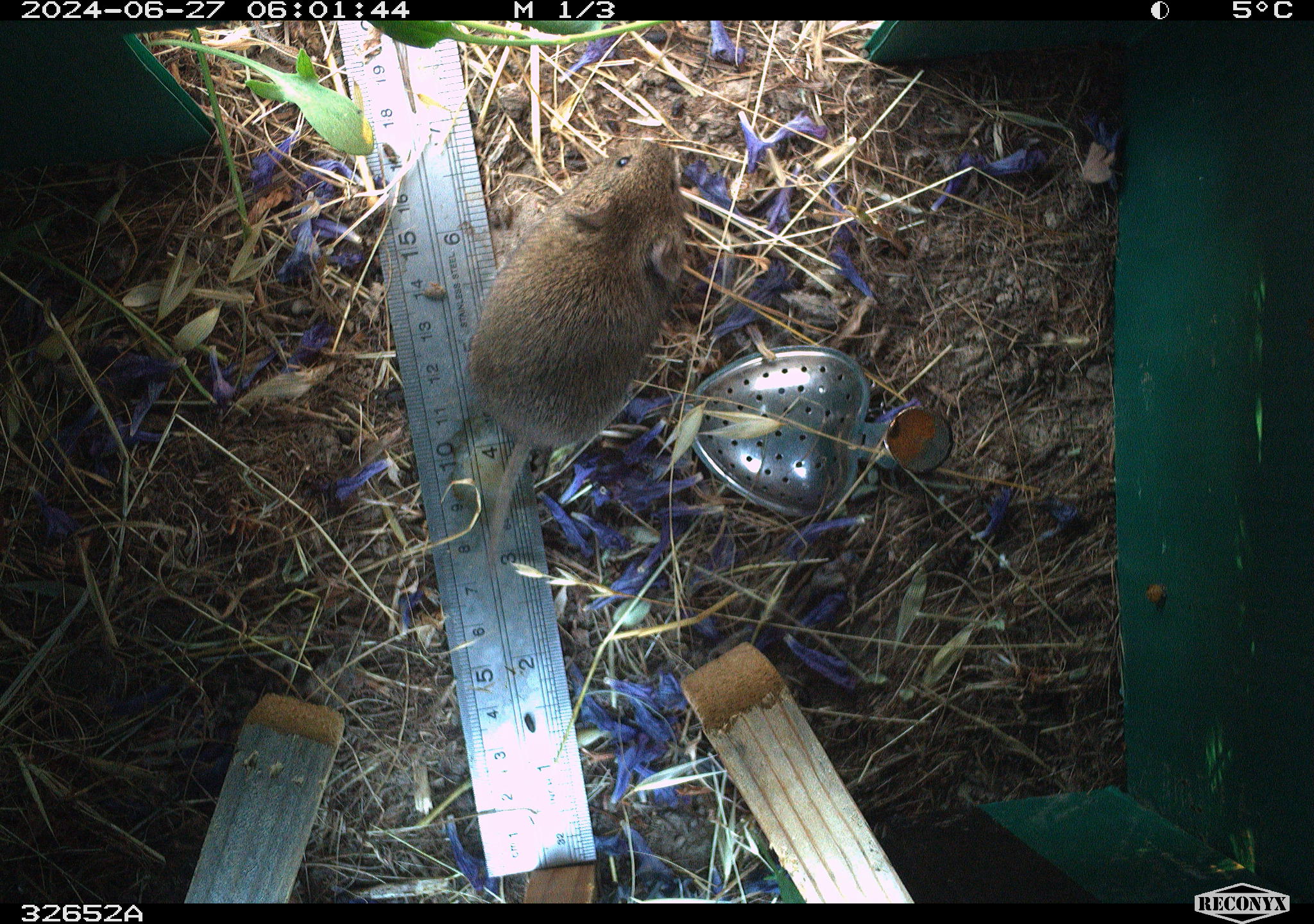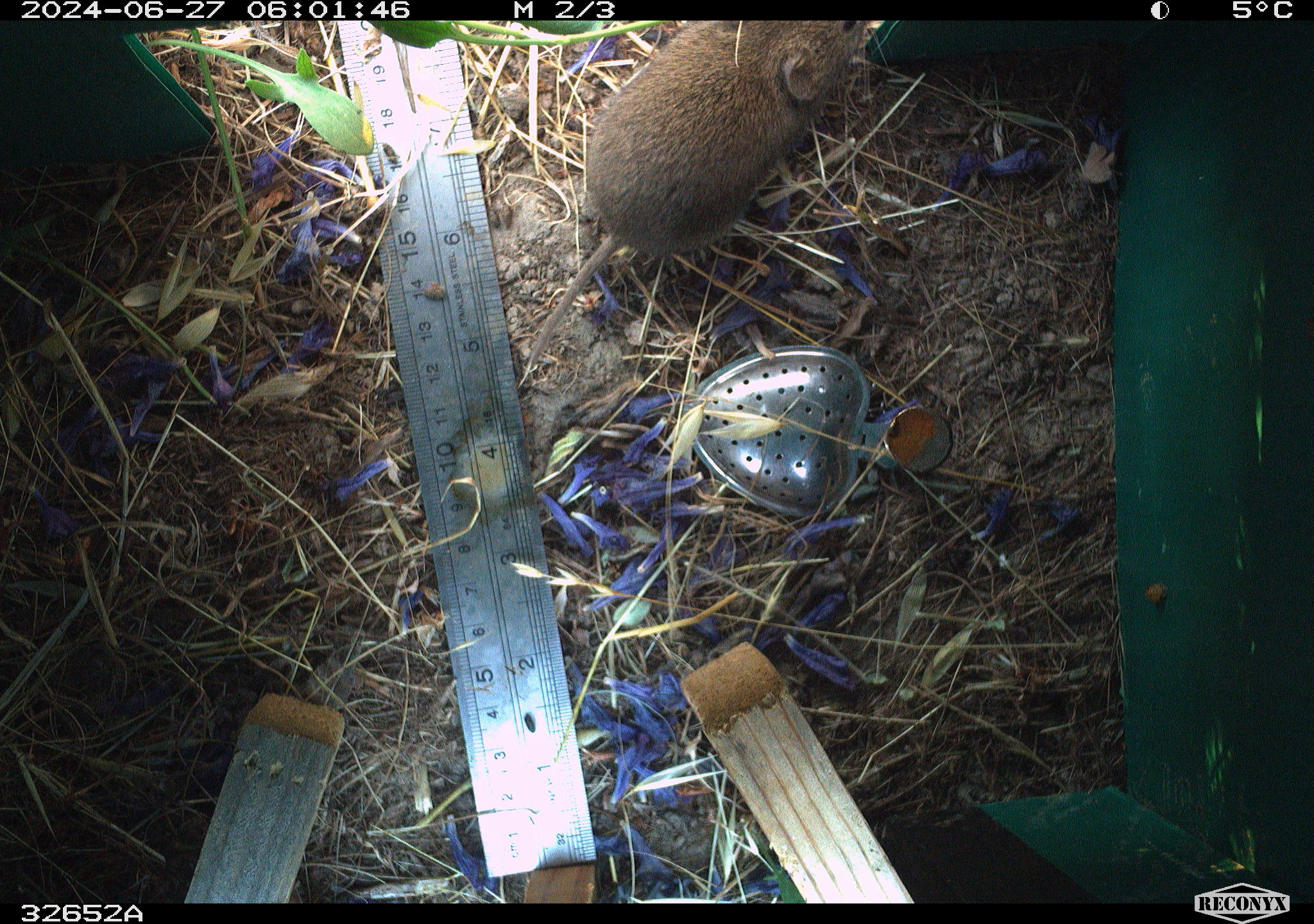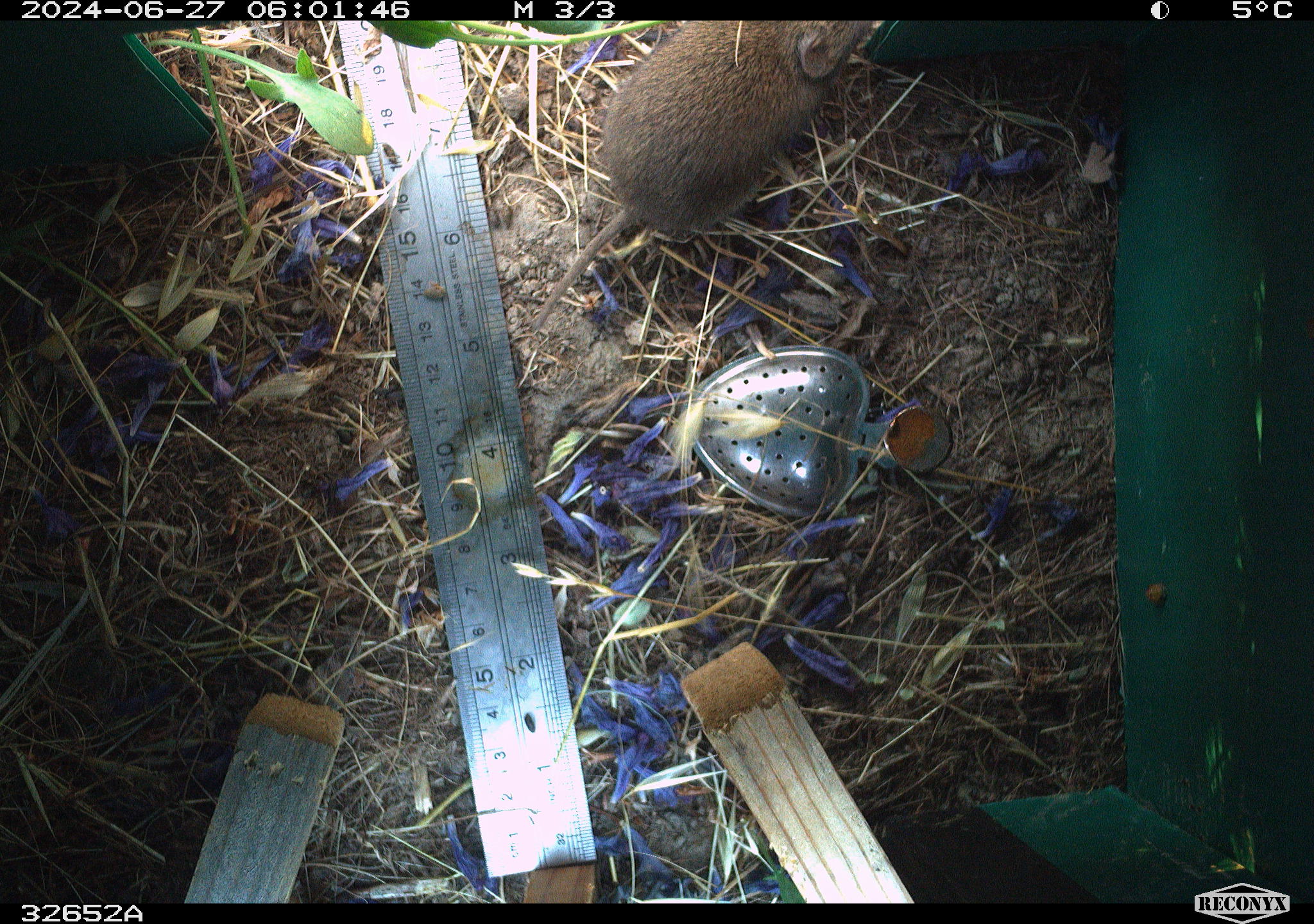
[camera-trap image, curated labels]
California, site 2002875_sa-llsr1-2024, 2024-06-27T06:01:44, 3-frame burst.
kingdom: Animalia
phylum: Chordata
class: Mammalia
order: Rodentia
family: Cricetidae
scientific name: Arvicolinae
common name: voles, lemmings, and muskrats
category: arvicolinae subfamily